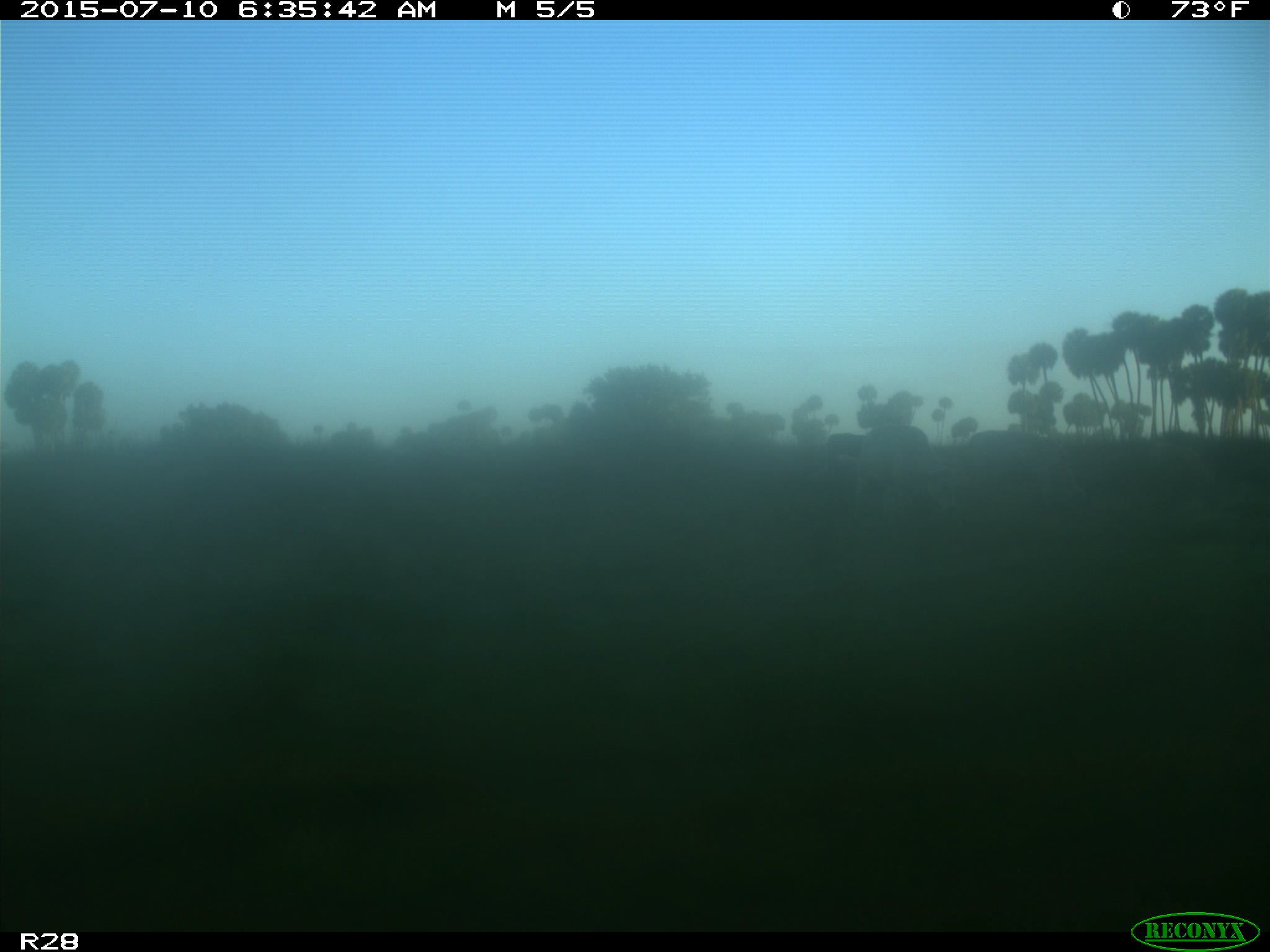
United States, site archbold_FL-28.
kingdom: Animalia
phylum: Chordata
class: Mammalia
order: Artiodactyla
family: Bovidae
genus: Bos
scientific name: Bos taurus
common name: domestic cow